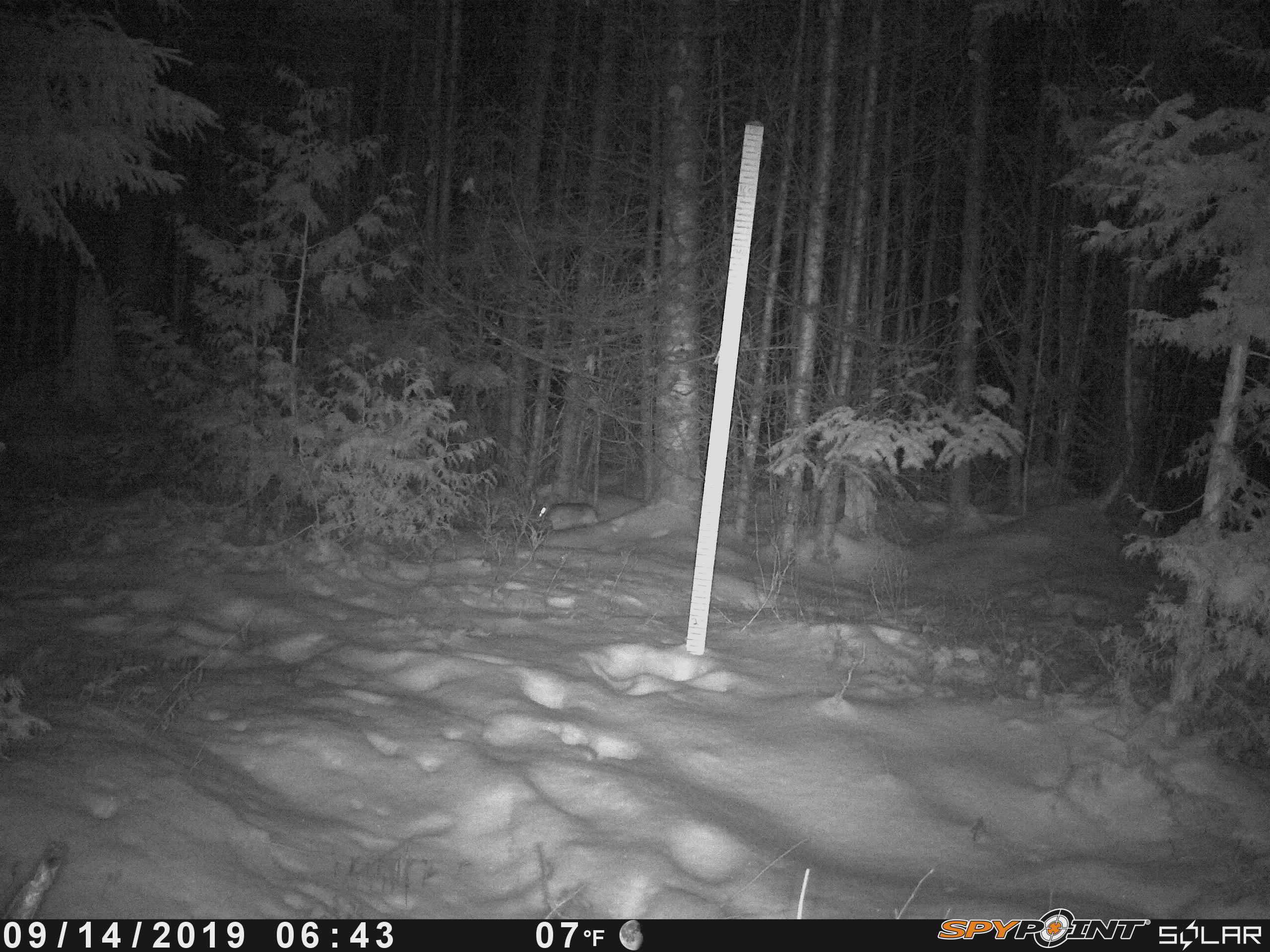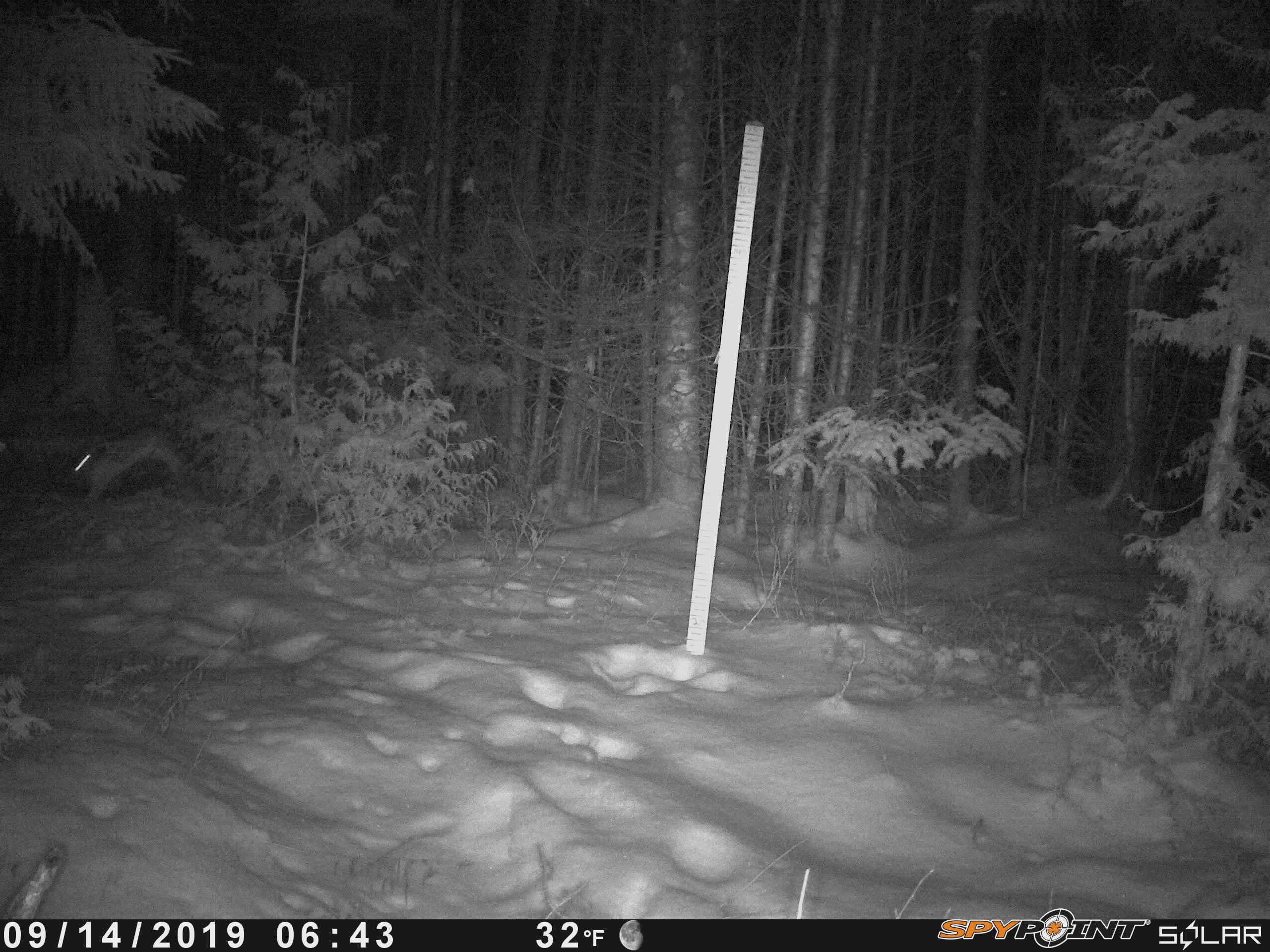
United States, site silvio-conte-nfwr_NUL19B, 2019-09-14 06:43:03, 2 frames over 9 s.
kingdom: Animalia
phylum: Chordata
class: Mammalia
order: Lagomorpha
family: Leporidae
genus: Lepus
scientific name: Lepus americanus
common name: snowshoe hare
Snowshoe hare (Lepus americanus).